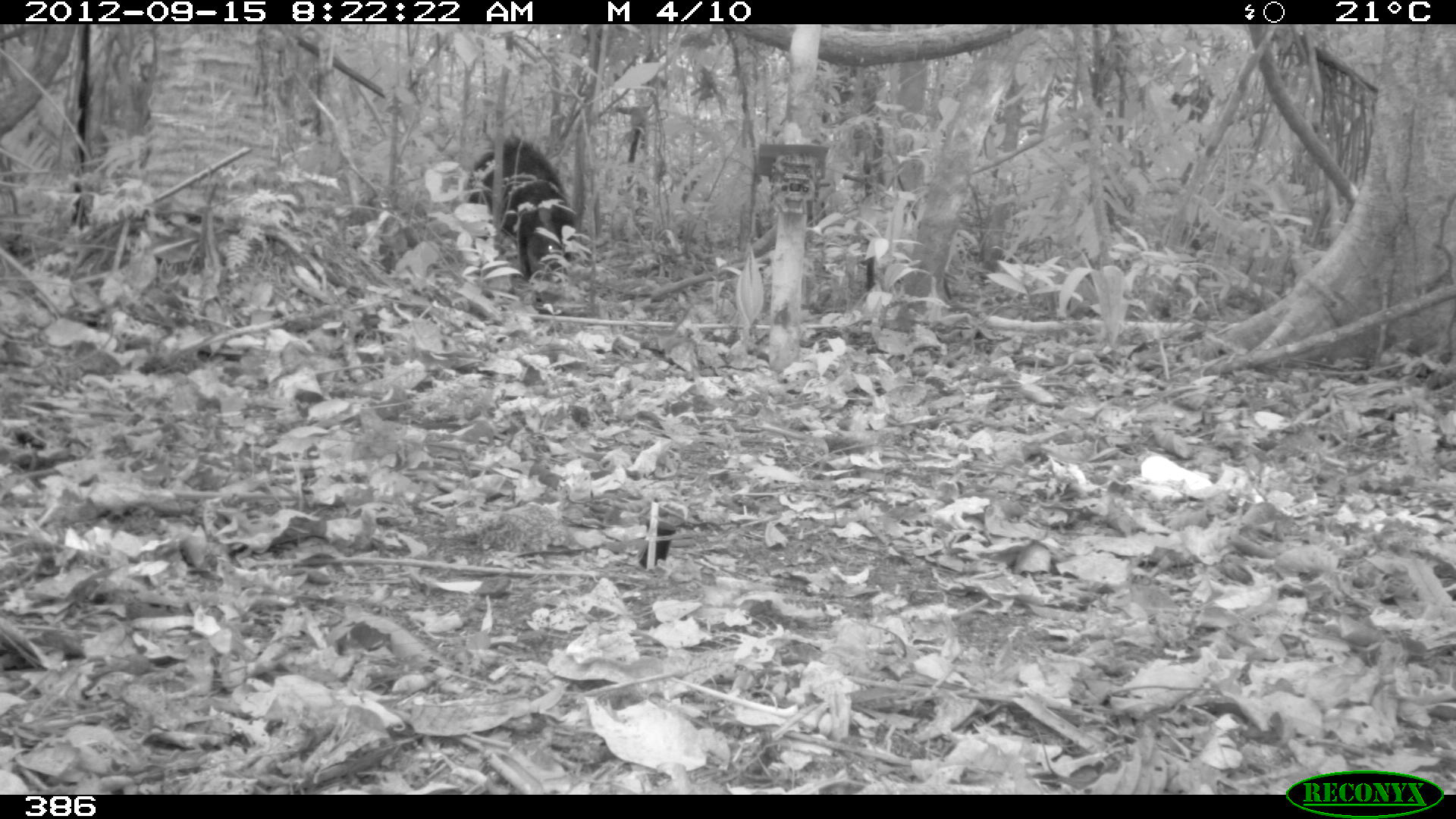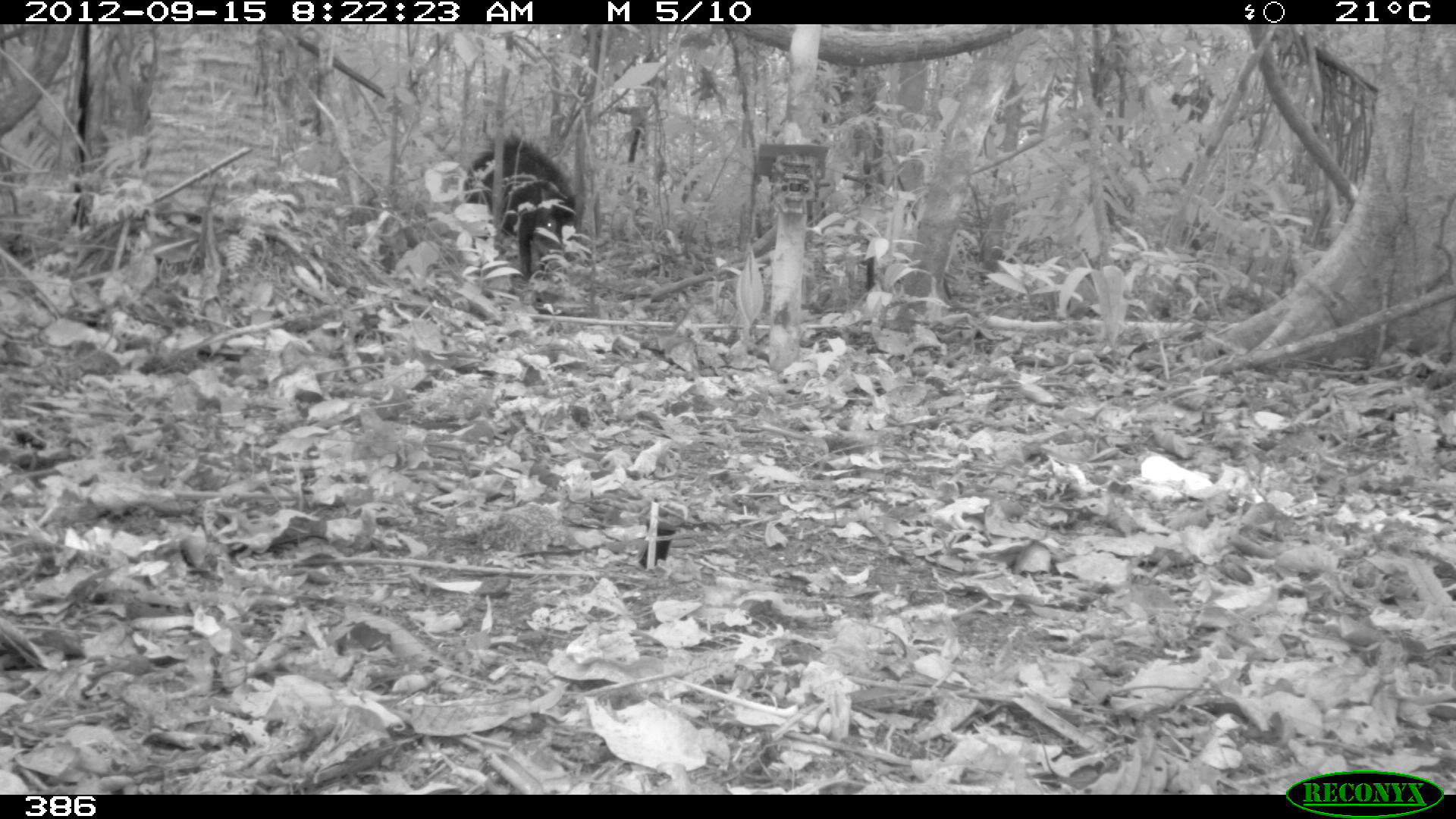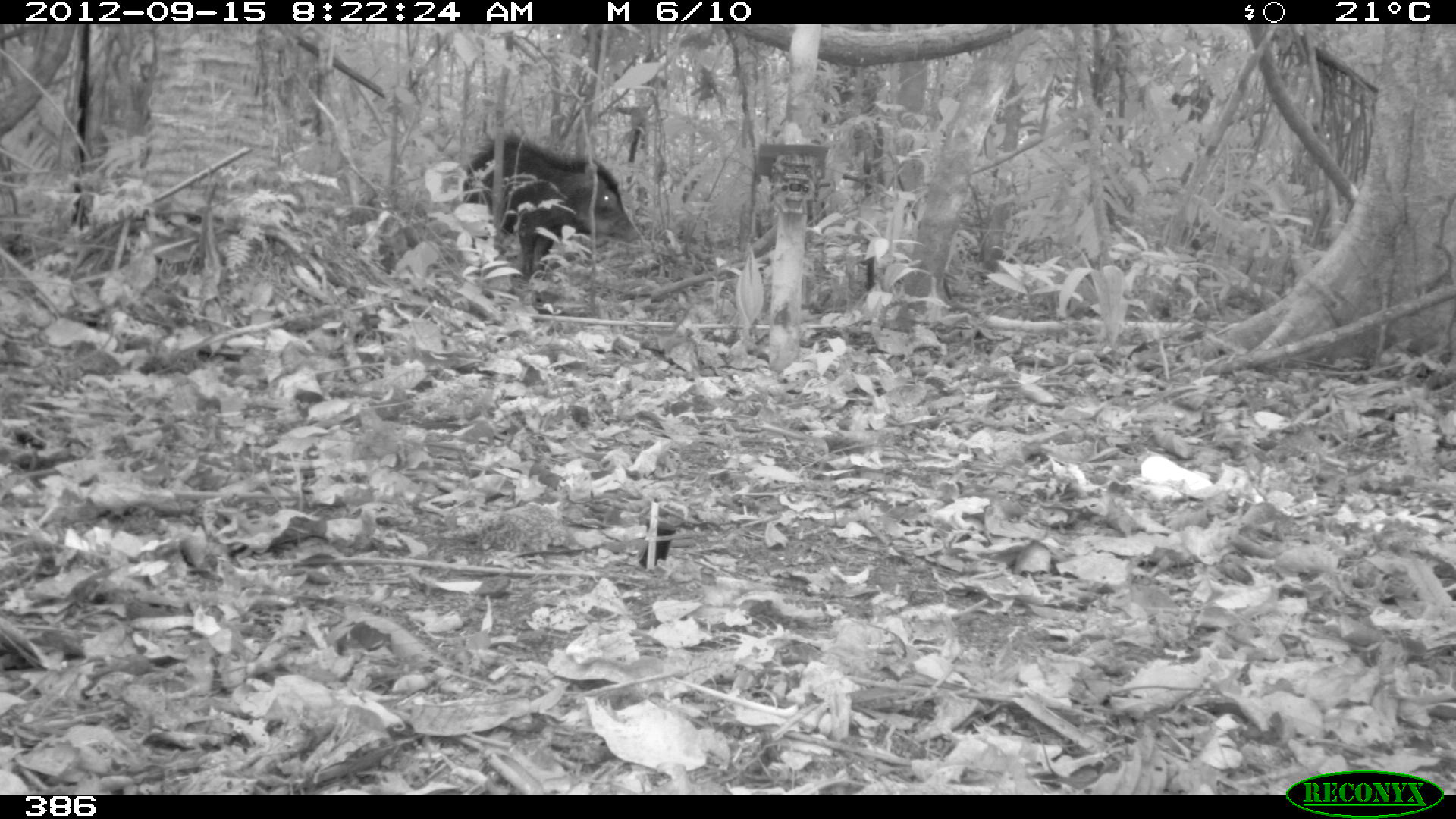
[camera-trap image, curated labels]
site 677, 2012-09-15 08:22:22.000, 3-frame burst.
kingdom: Animalia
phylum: Chordata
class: Mammalia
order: Artiodactyla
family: Tayassuidae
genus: Tayassu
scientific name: Tayassu pecari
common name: white-lipped peccary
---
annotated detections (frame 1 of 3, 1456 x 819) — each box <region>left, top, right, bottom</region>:
tayassu pecari: <region>466, 132, 576, 301</region>